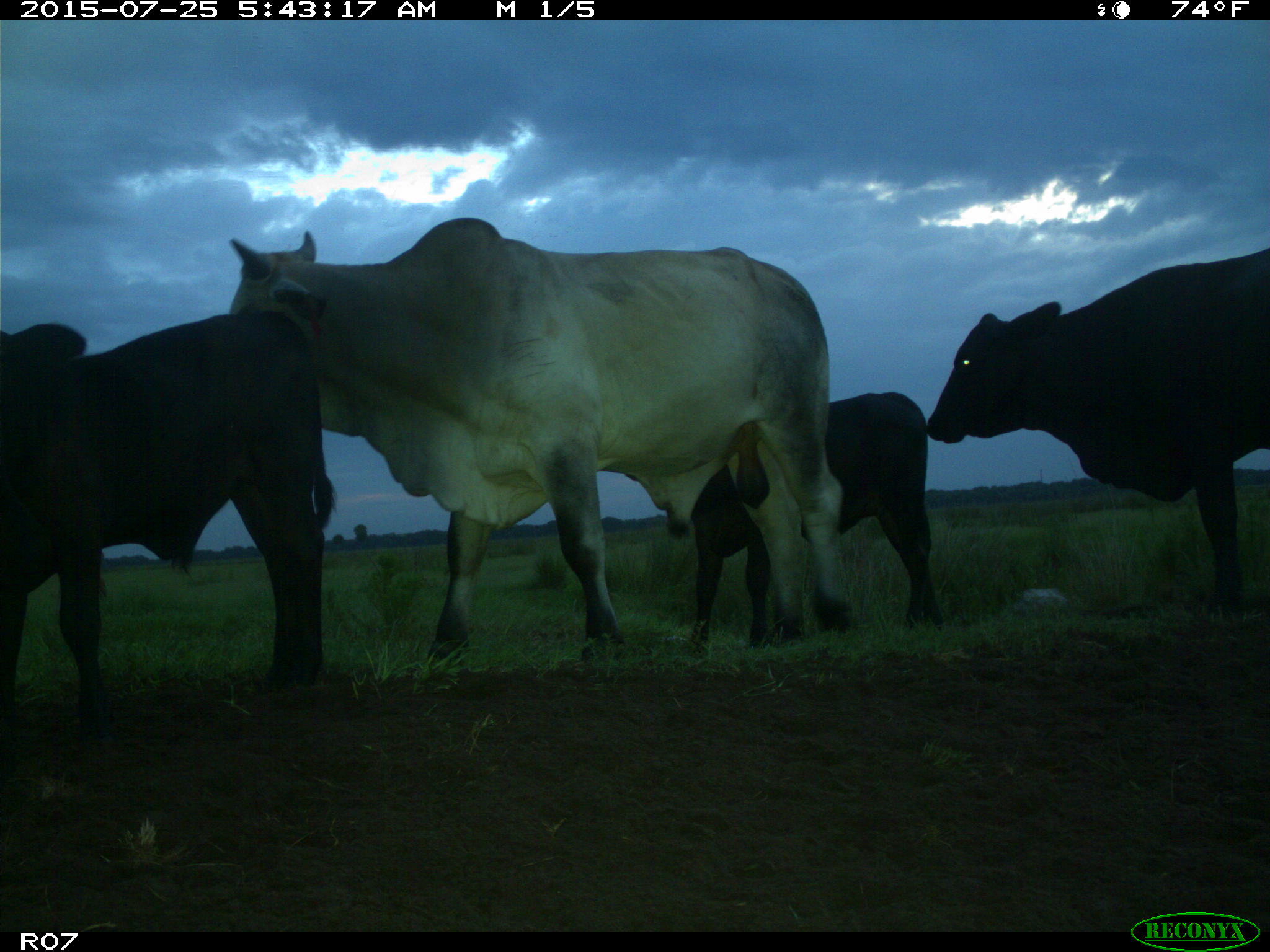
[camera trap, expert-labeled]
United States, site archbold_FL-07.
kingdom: Animalia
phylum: Chordata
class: Mammalia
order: Artiodactyla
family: Bovidae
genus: Bos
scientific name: Bos taurus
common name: domestic cow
Bos taurus (domestic cow).